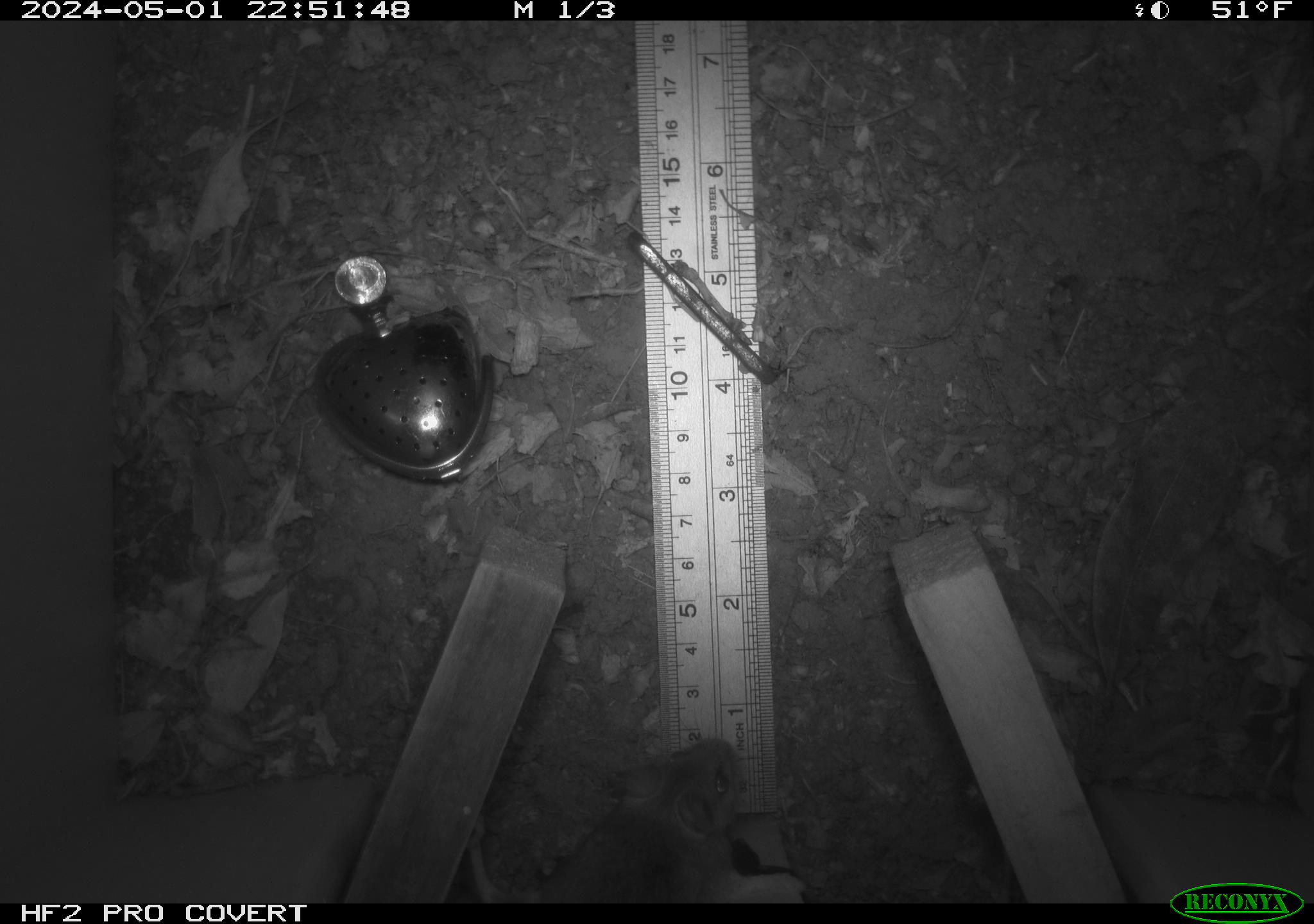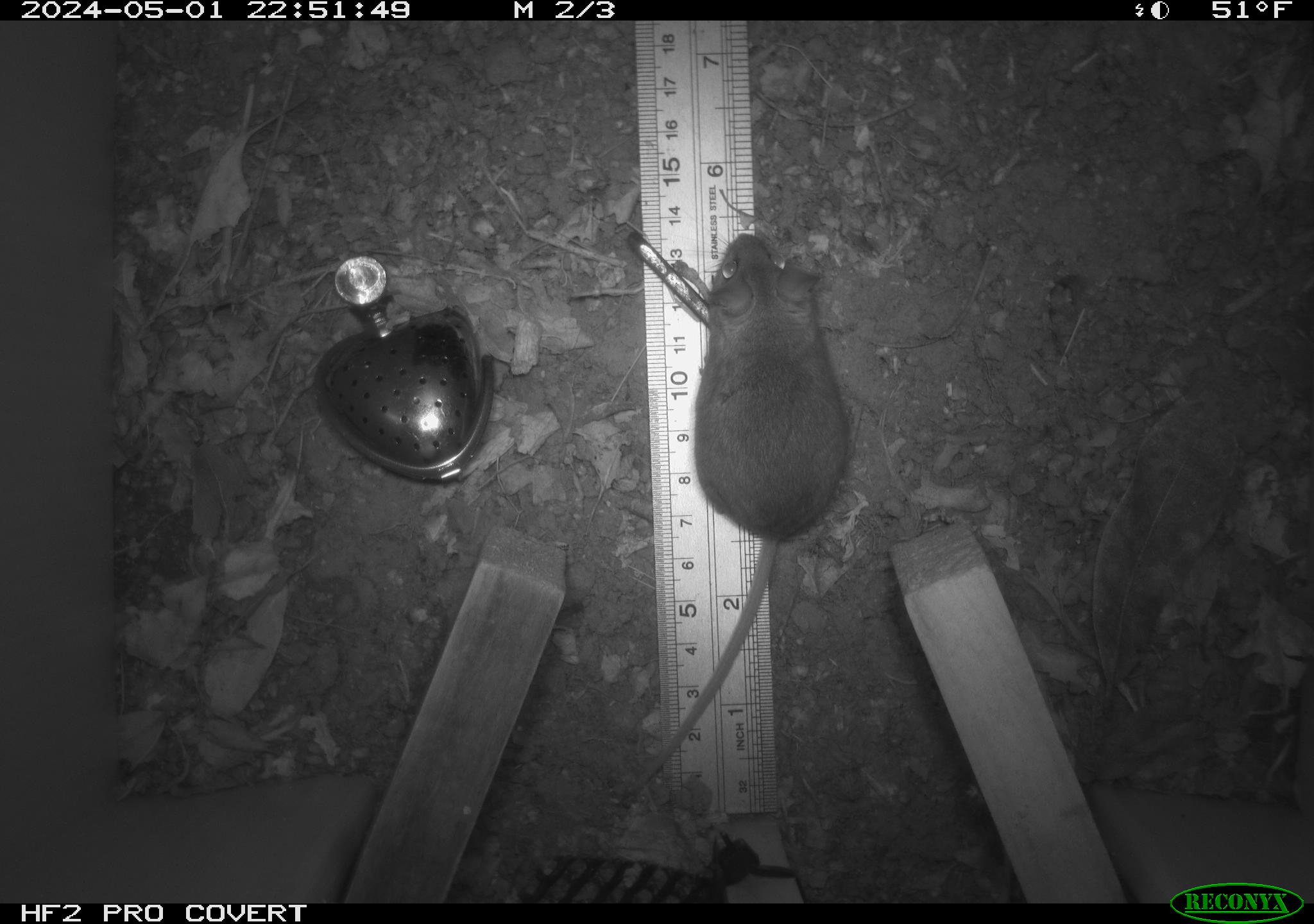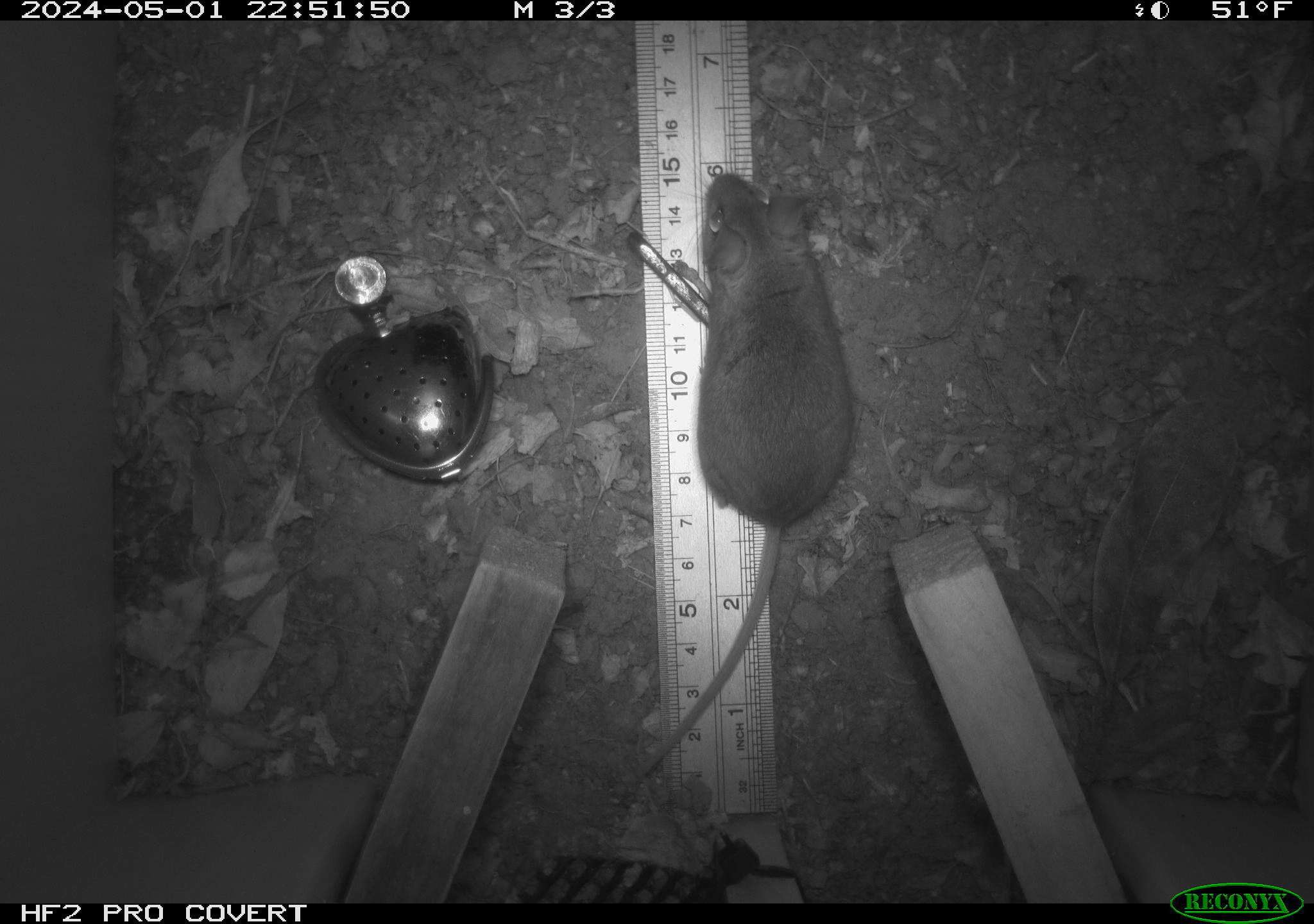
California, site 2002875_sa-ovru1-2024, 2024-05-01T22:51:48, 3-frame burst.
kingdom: Animalia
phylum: Chordata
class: Mammalia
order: Rodentia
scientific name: Rodentia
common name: rodent